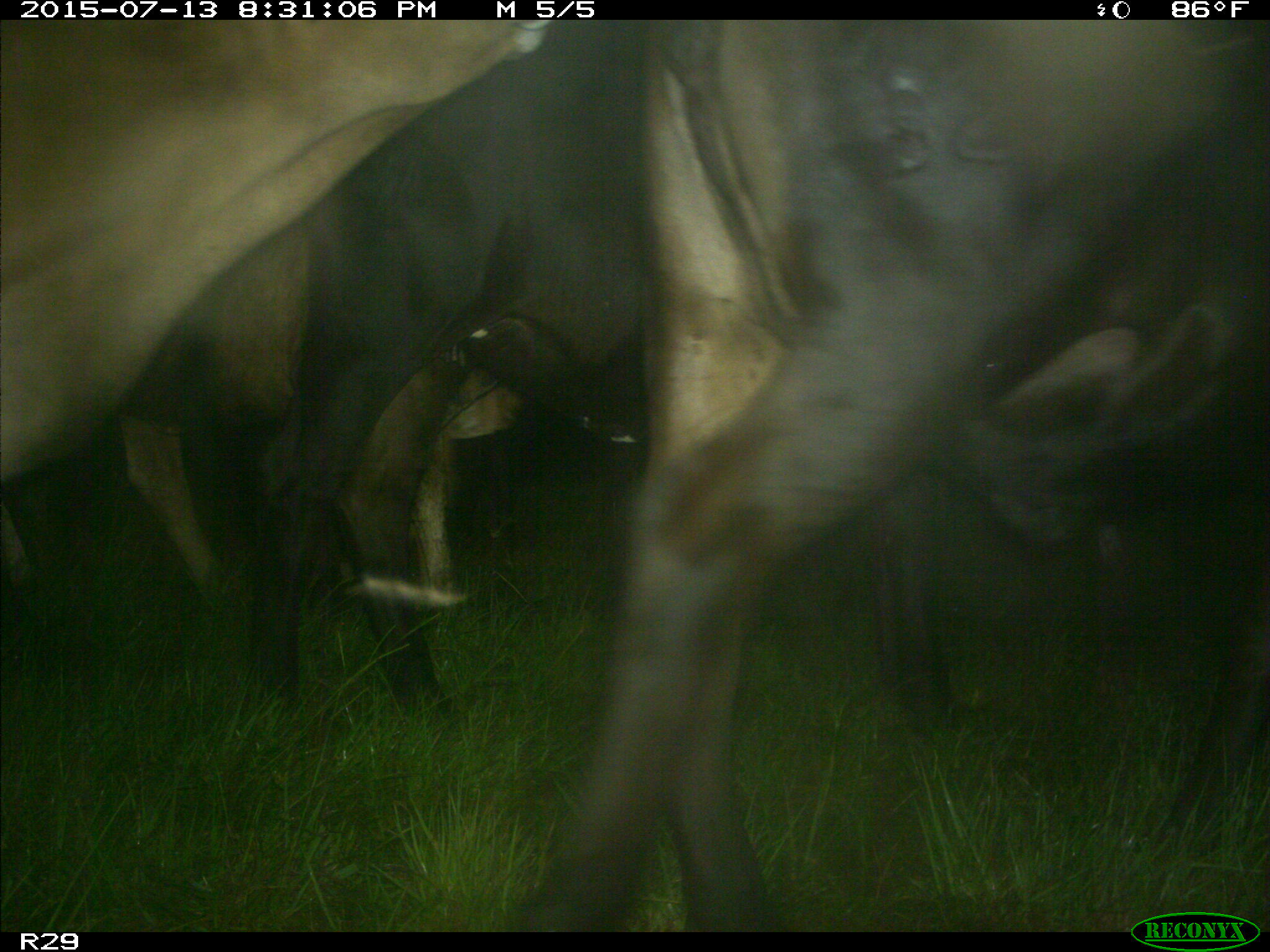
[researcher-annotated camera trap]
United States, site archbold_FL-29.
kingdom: Animalia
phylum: Chordata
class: Mammalia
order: Artiodactyla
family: Bovidae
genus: Bos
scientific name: Bos taurus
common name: domestic cow